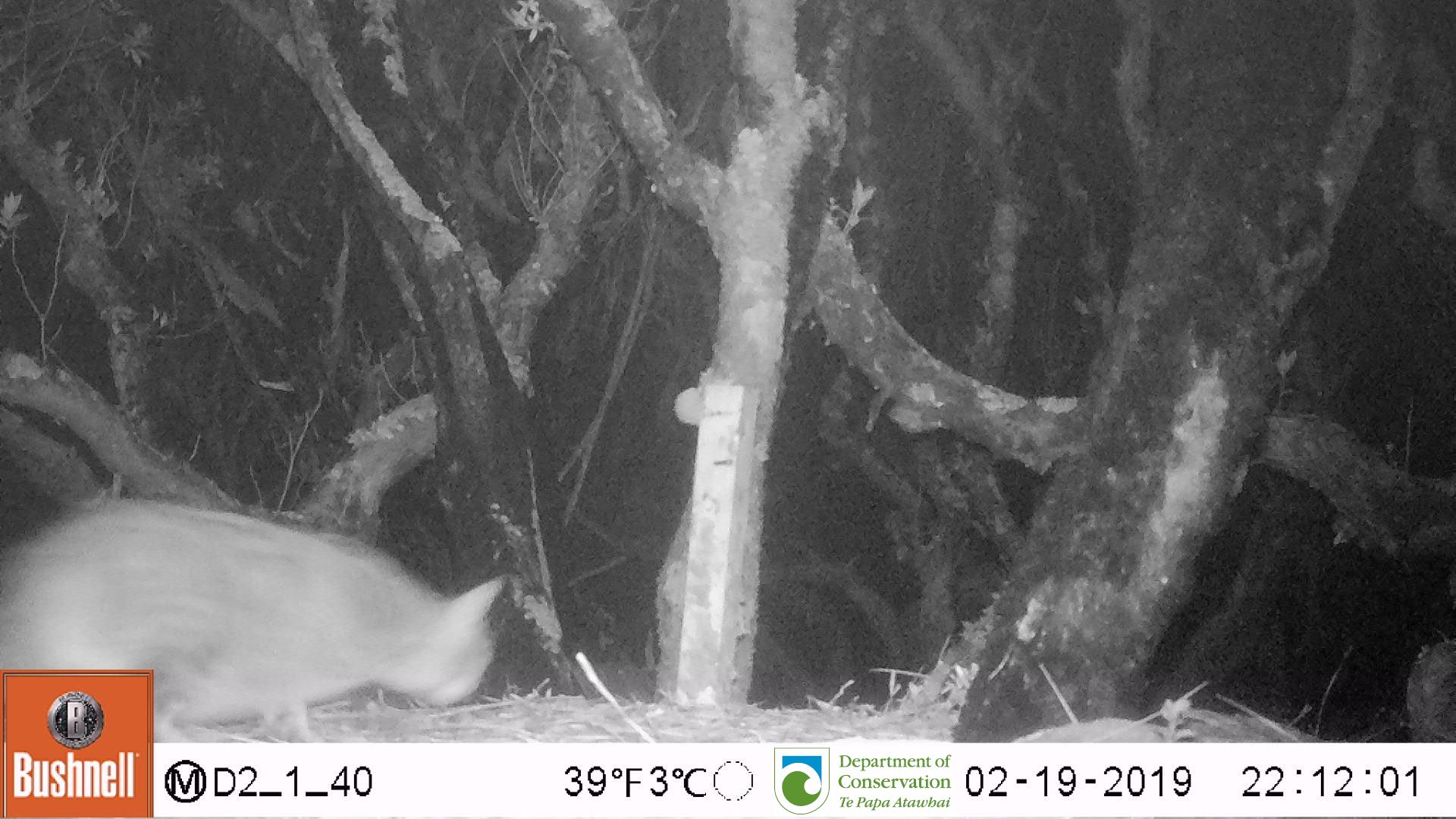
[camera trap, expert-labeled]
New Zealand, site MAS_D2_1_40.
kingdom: Animalia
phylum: Chordata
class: Mammalia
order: Carnivora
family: Felidae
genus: Felis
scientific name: Felis catus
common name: domestic cat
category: cat